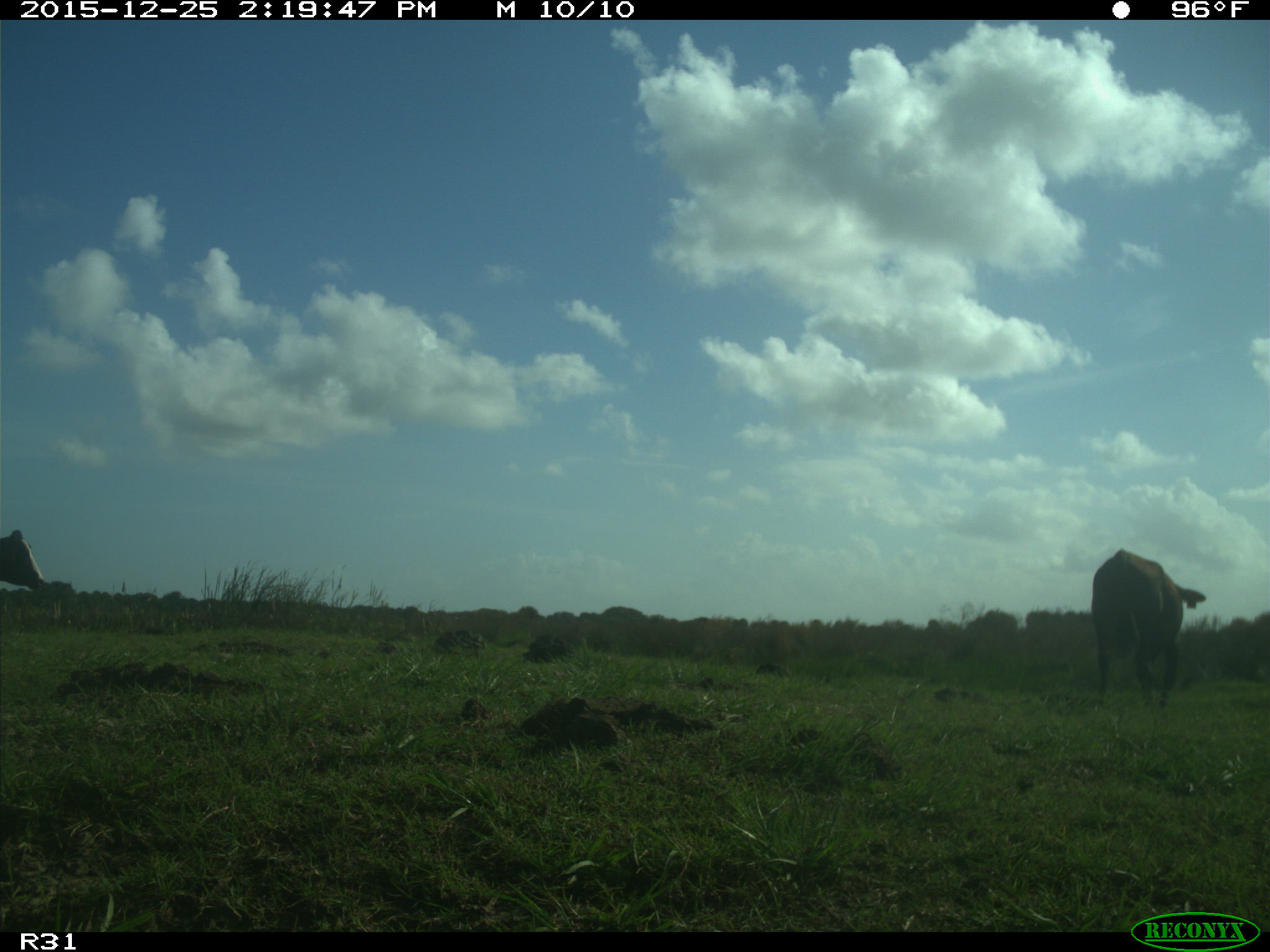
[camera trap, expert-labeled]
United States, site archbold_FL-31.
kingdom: Animalia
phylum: Chordata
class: Mammalia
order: Artiodactyla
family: Bovidae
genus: Bos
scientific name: Bos taurus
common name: domestic cow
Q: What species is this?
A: Bos taurus (domestic cow).